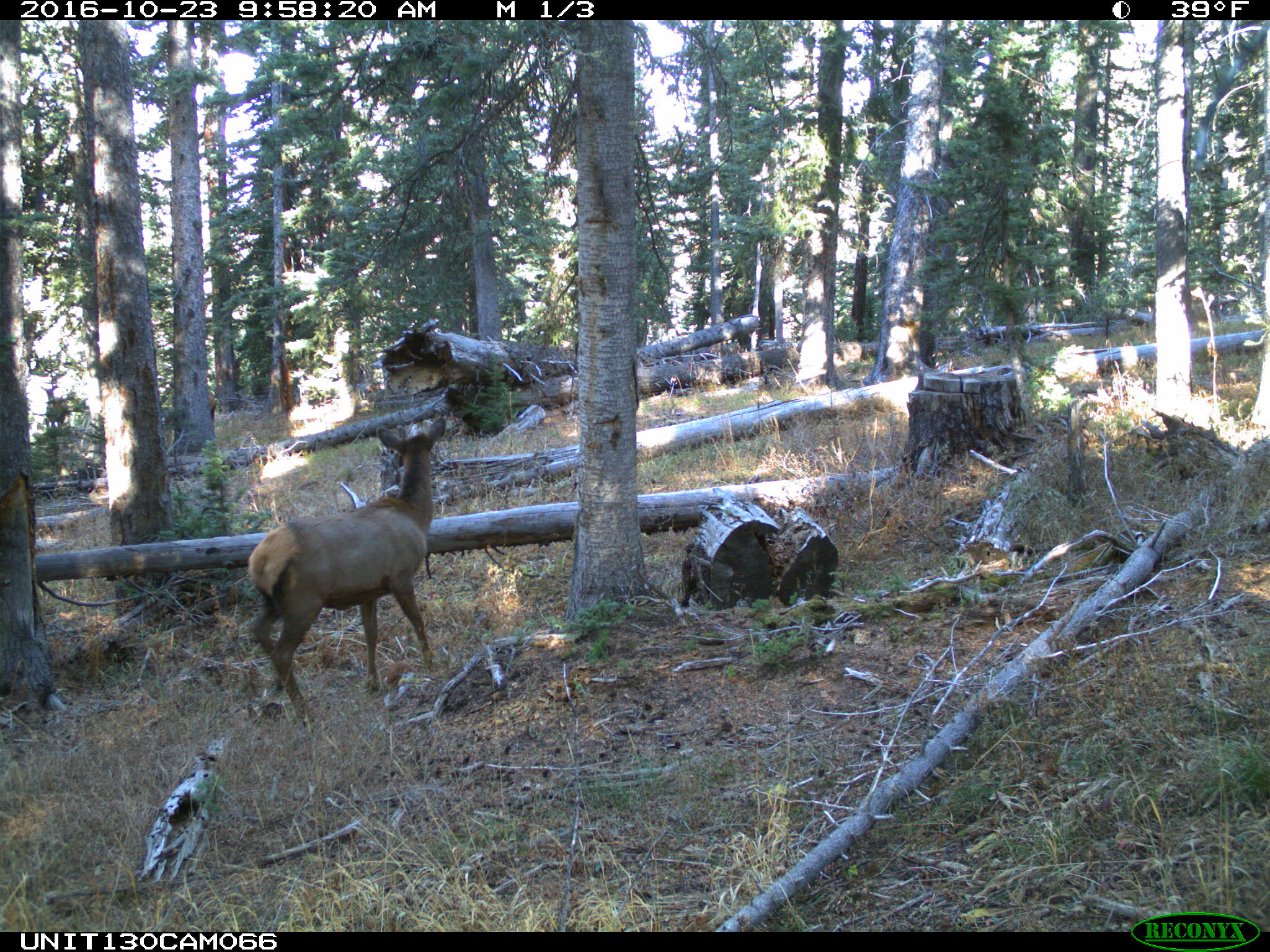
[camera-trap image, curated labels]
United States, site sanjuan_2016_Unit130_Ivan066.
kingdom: Animalia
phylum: Chordata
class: Mammalia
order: Artiodactyla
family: Cervidae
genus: Cervus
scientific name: Cervus elaphus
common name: red deer